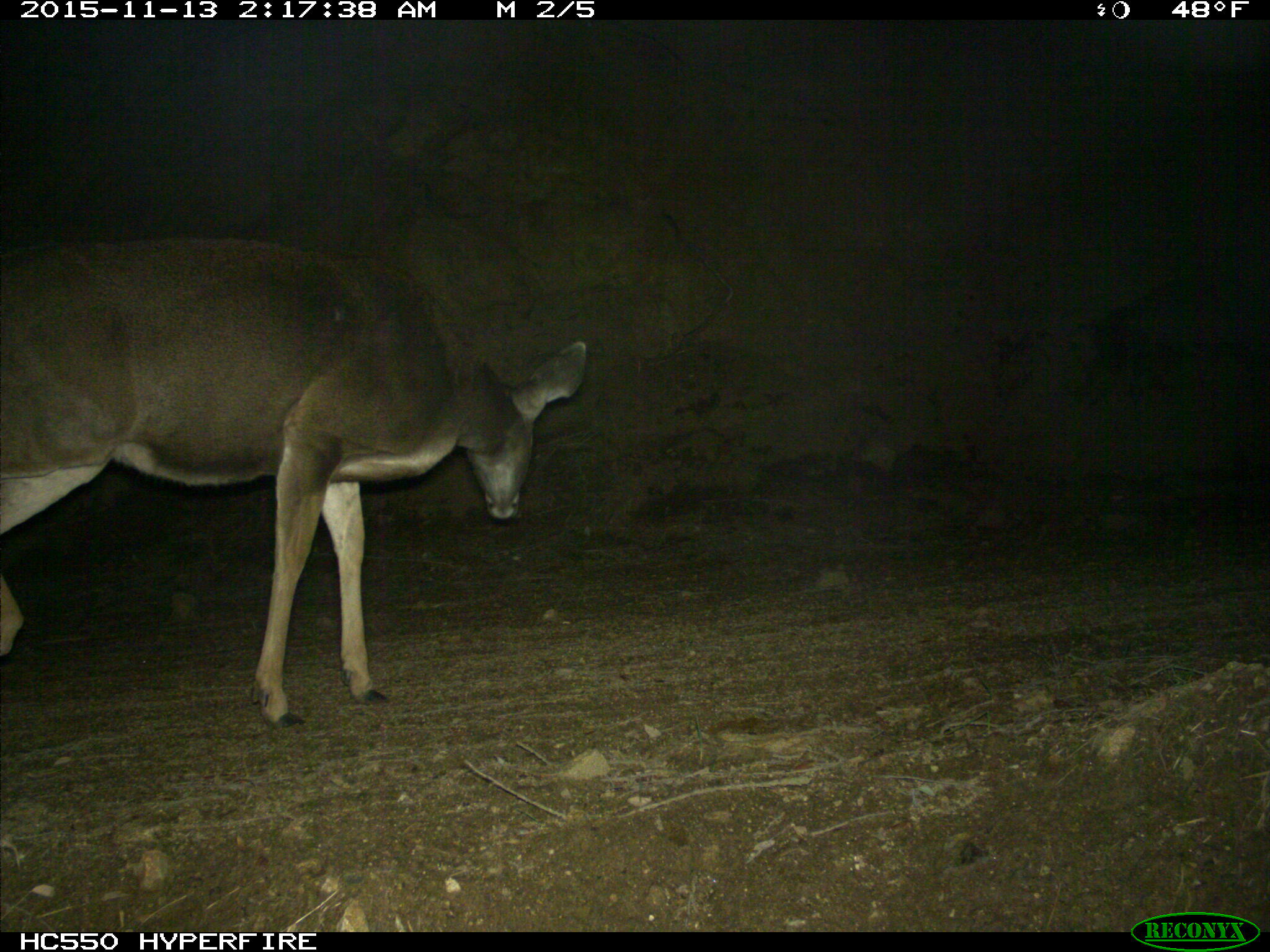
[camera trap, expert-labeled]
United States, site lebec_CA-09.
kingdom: Animalia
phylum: Chordata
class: Mammalia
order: Artiodactyla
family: Cervidae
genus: Odocoileus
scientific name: Odocoileus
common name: deer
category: unidentified deer